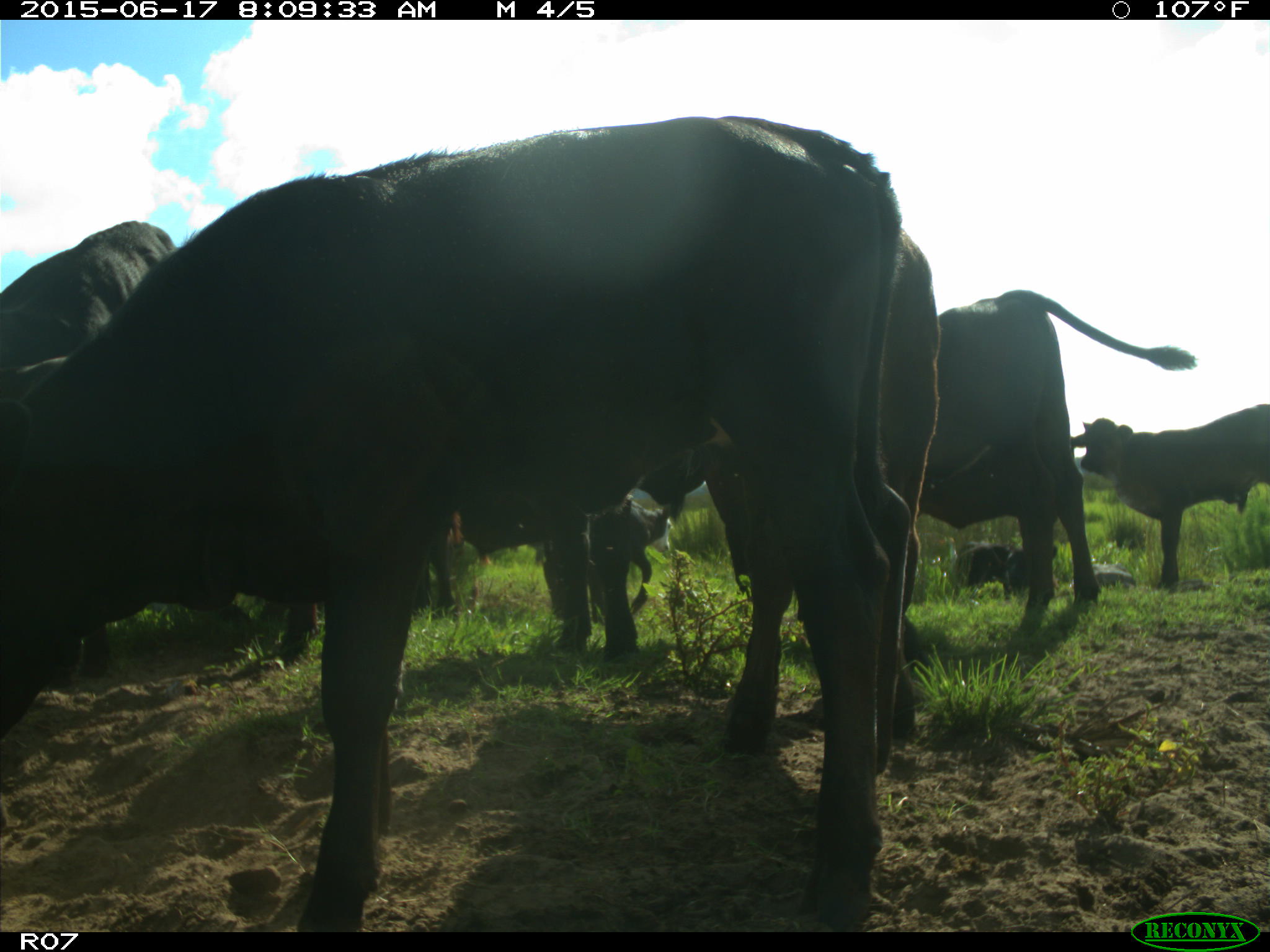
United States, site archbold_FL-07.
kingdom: Animalia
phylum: Chordata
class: Mammalia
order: Artiodactyla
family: Bovidae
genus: Bos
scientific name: Bos taurus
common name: domestic cow